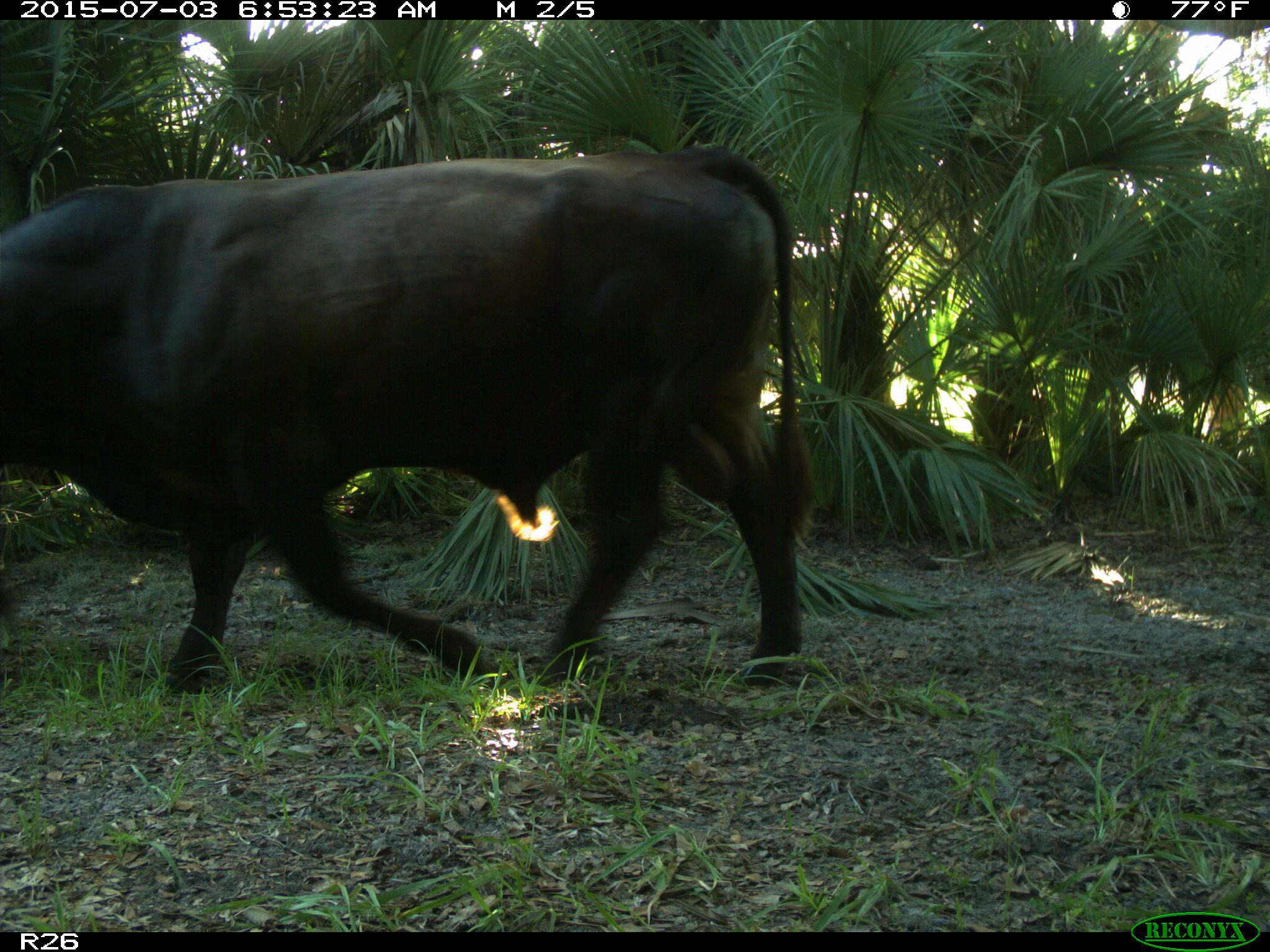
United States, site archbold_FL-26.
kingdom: Animalia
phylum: Chordata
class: Mammalia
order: Artiodactyla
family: Bovidae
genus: Bos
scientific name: Bos taurus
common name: domestic cow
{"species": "Bos taurus (domestic cow)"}